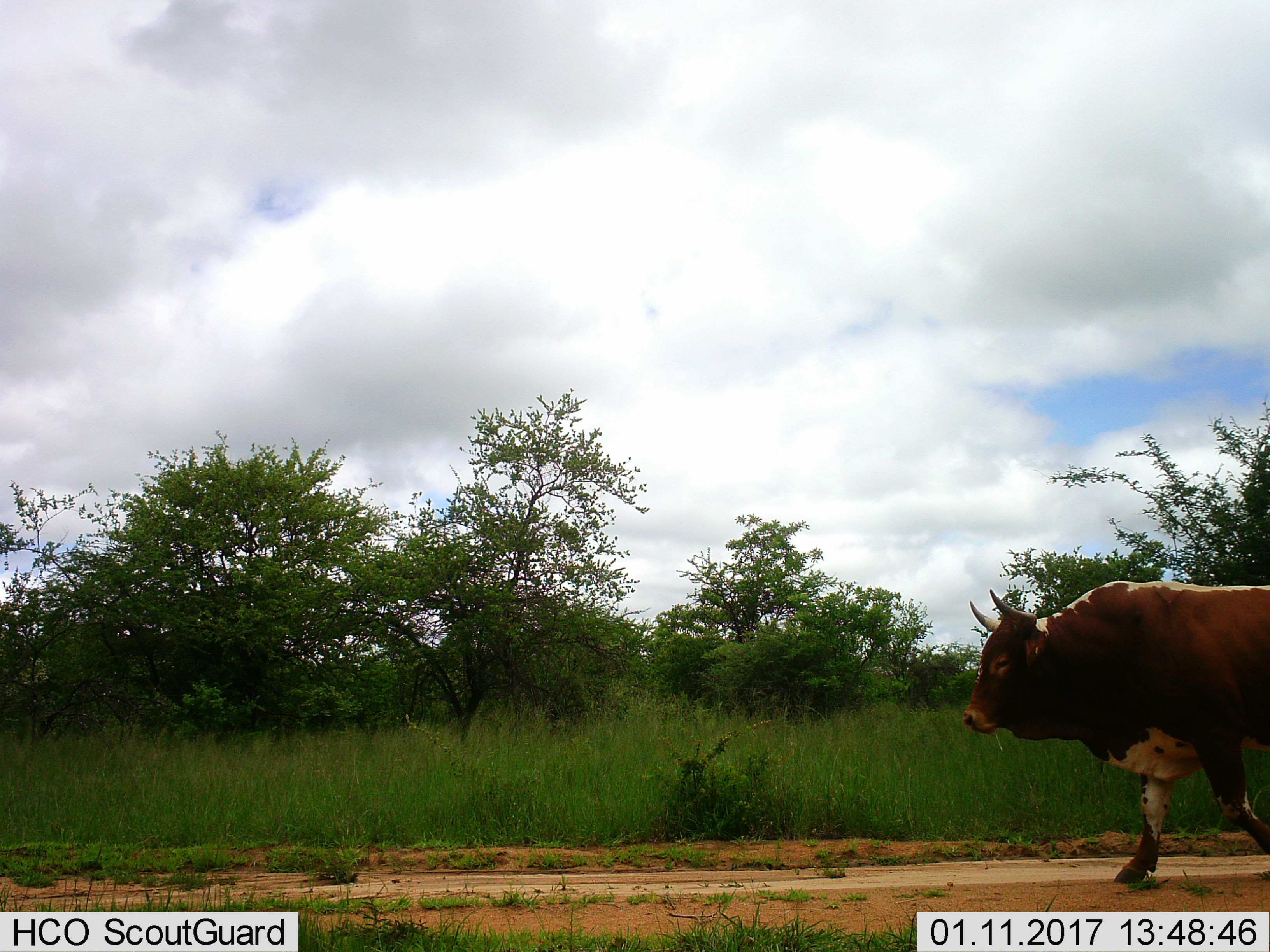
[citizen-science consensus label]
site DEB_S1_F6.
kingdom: Animalia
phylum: Chordata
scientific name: Vertebrata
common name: domestic animal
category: domesticanimal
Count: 1.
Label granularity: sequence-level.